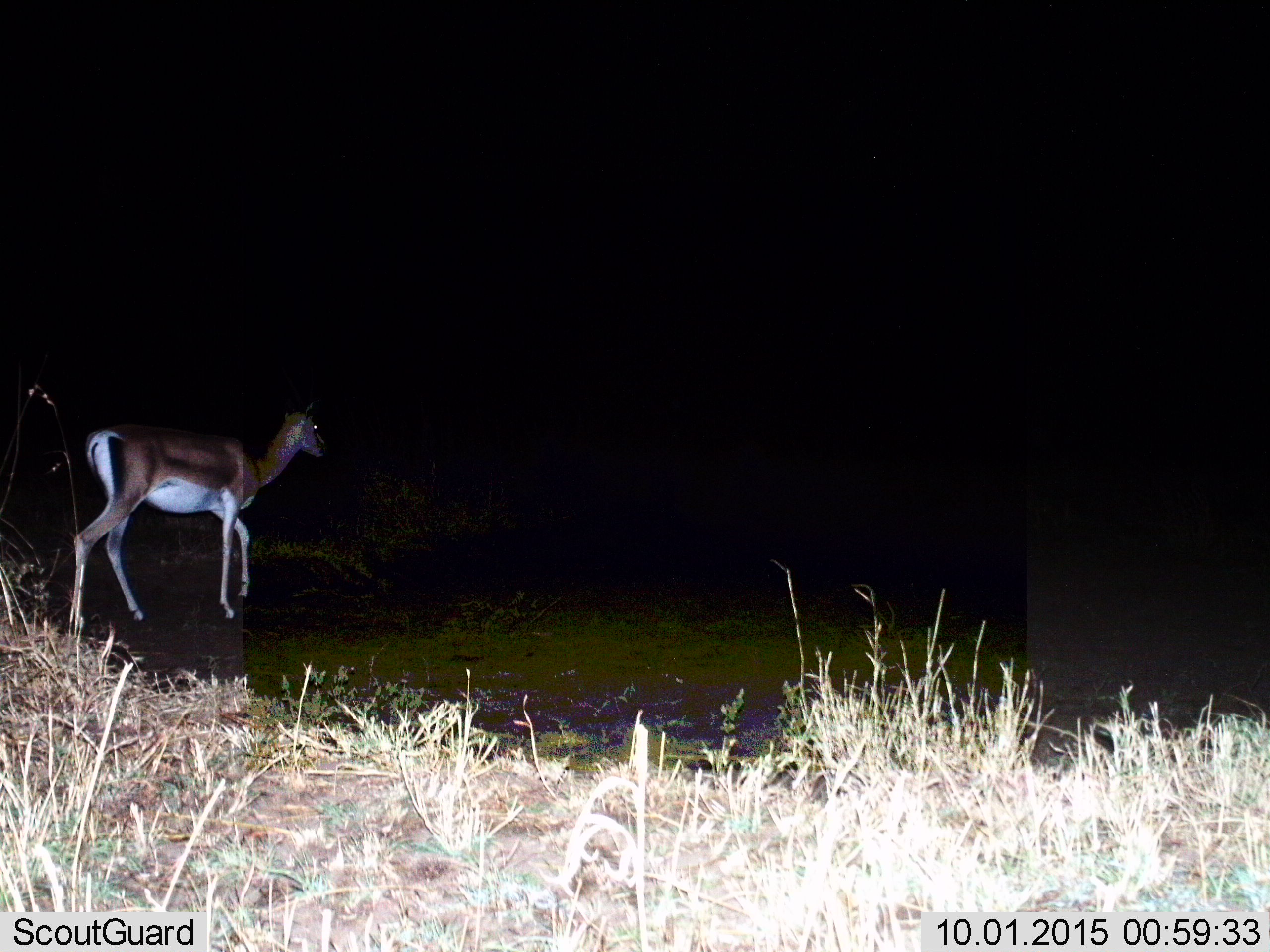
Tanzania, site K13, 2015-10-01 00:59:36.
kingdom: Animalia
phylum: Chordata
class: Mammalia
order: Artiodactyla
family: Bovidae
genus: Eudorcas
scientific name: Eudorcas thomsonii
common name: thomson's gazelle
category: gazellethomsons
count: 1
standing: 17%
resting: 0%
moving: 83%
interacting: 0%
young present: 0%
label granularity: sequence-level